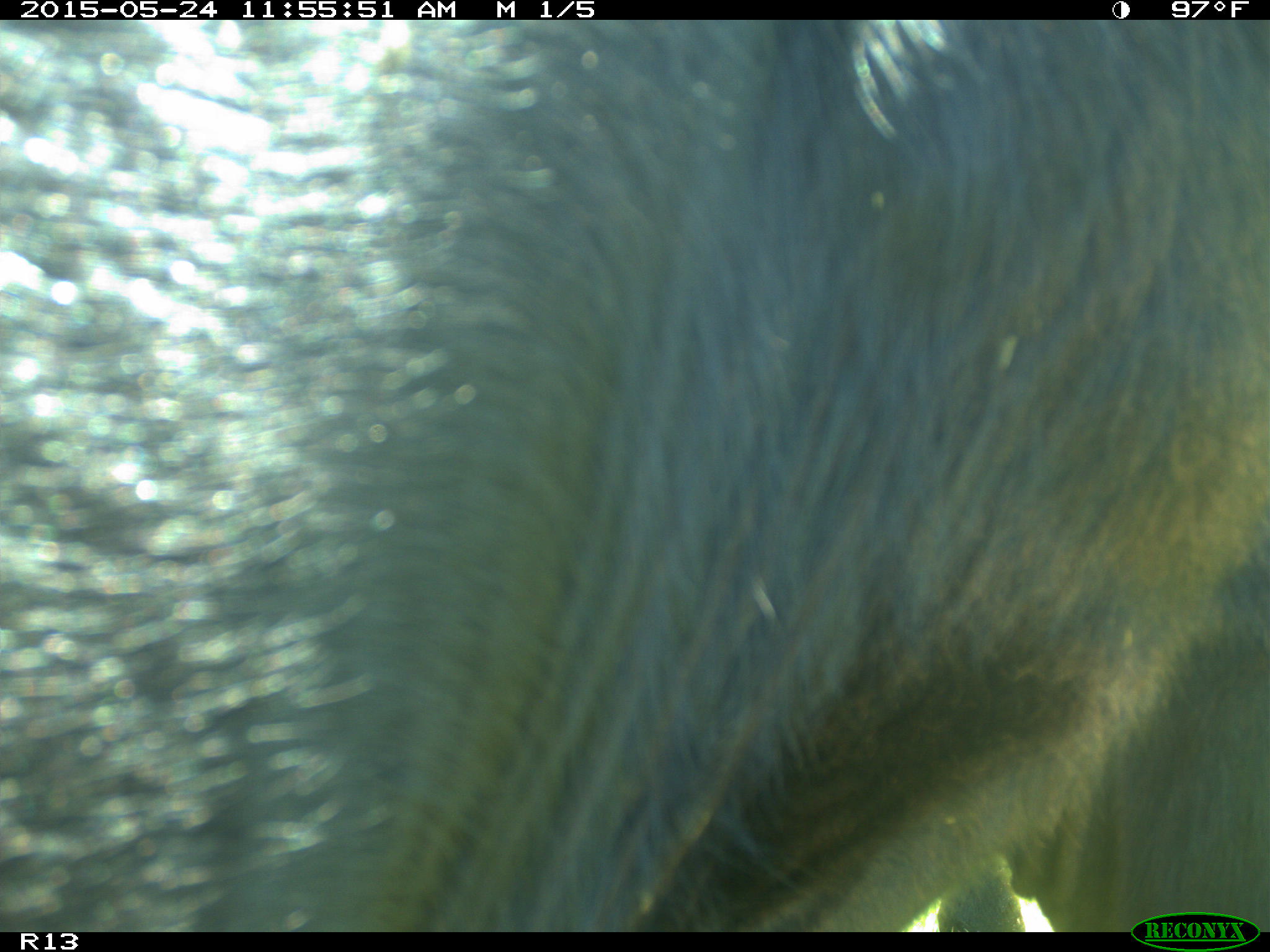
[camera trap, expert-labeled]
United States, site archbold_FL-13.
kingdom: Animalia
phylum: Chordata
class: Mammalia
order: Artiodactyla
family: Bovidae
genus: Bos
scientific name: Bos taurus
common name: domestic cow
Bos taurus (domestic cow).